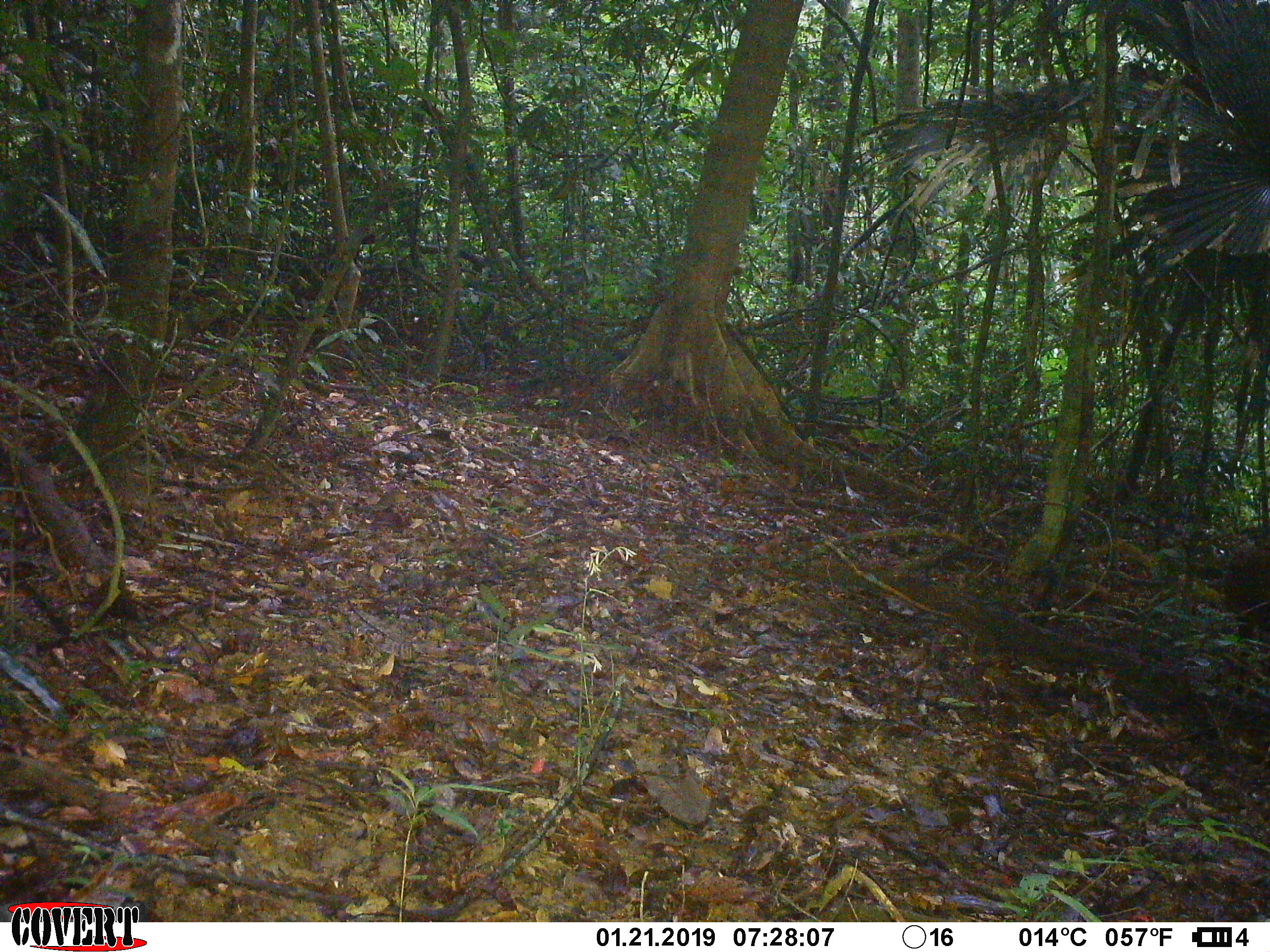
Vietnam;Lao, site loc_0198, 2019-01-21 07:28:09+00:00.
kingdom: Animalia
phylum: Chordata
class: Mammalia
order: Artiodactyla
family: Cervidae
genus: Muntiacus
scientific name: Muntiacus vuquangensis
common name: large-antlered muntjac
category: large antlered muntjac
Large antlered muntjac (large-antlered muntjac) (Muntiacus vuquangensis). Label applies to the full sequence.